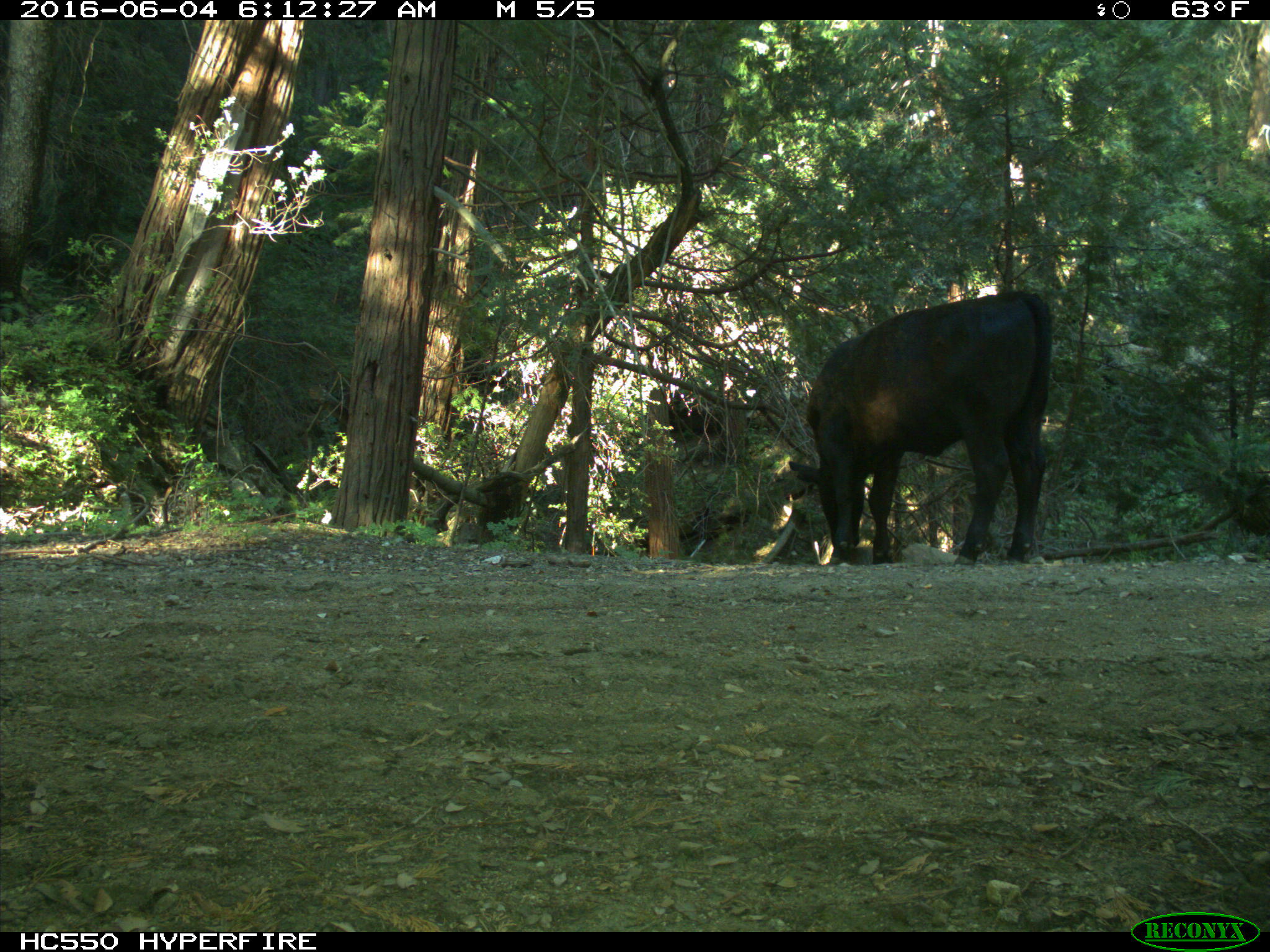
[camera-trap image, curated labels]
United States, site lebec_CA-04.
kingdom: Animalia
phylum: Chordata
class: Mammalia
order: Artiodactyla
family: Bovidae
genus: Bos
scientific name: Bos taurus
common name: domestic cow